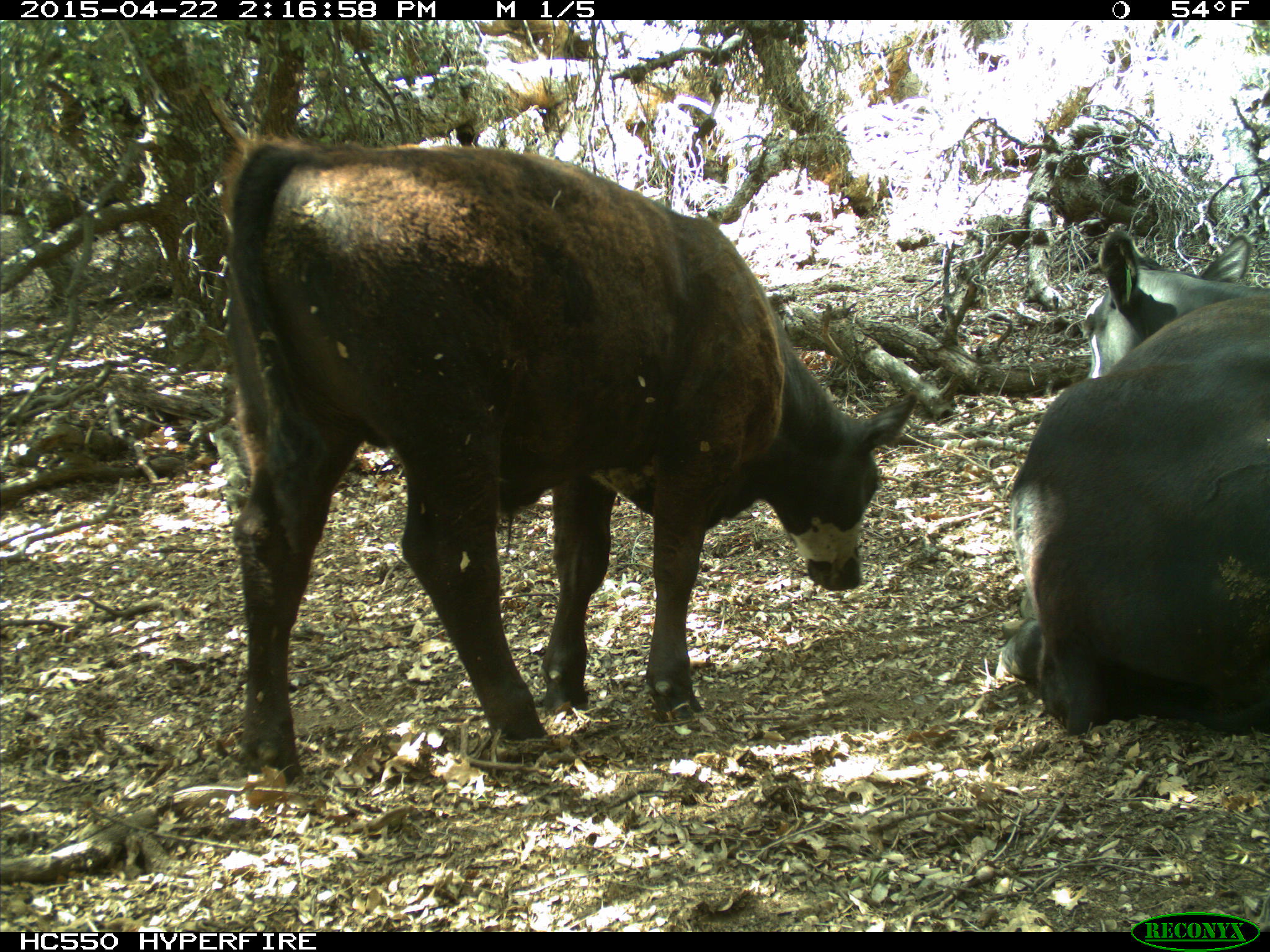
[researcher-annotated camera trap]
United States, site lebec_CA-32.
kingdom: Animalia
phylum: Chordata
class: Mammalia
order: Artiodactyla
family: Bovidae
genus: Bos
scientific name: Bos taurus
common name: domestic cow